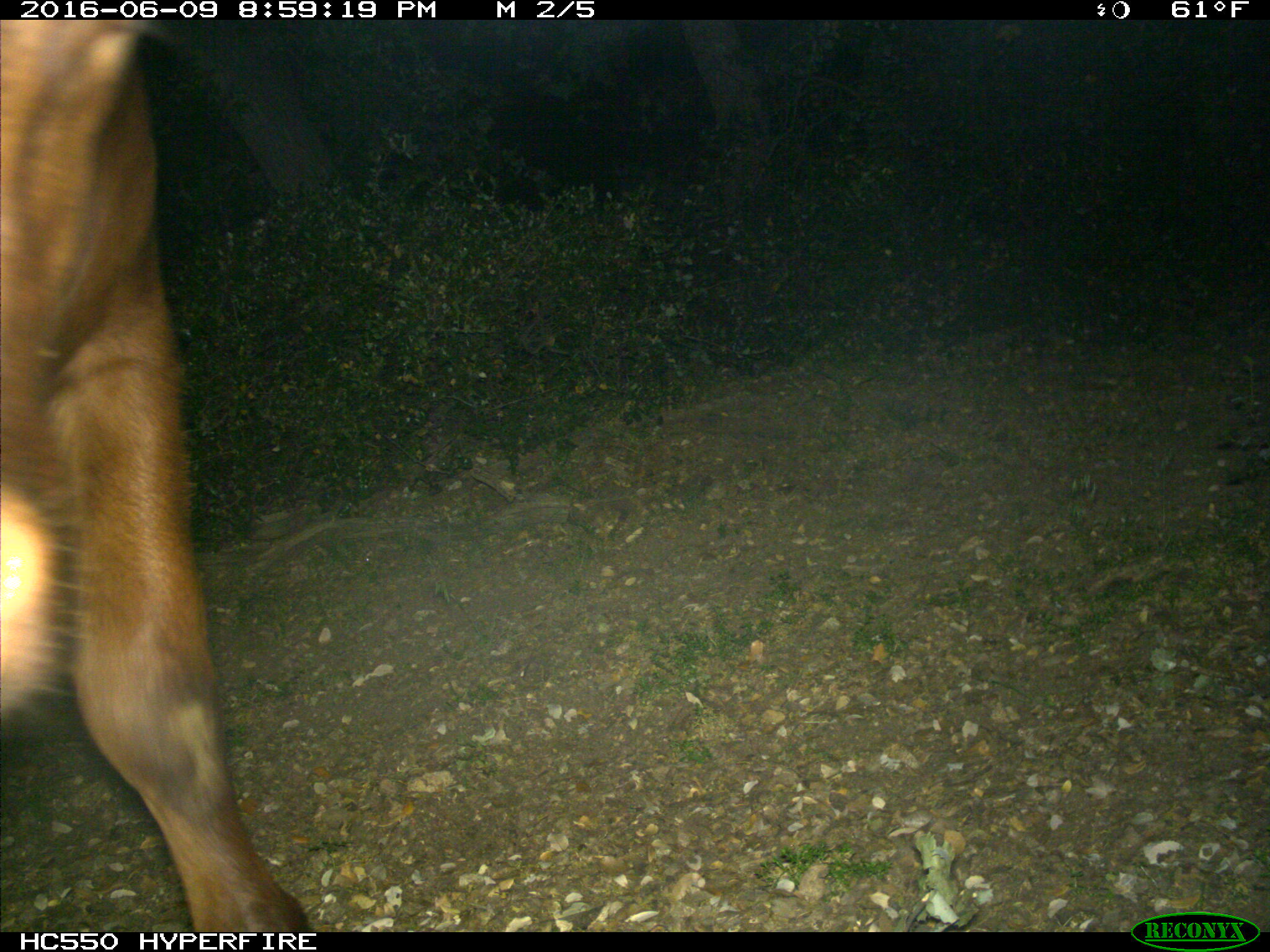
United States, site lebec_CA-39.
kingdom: Animalia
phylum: Chordata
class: Mammalia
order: Artiodactyla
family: Bovidae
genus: Bos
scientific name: Bos taurus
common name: domestic cow